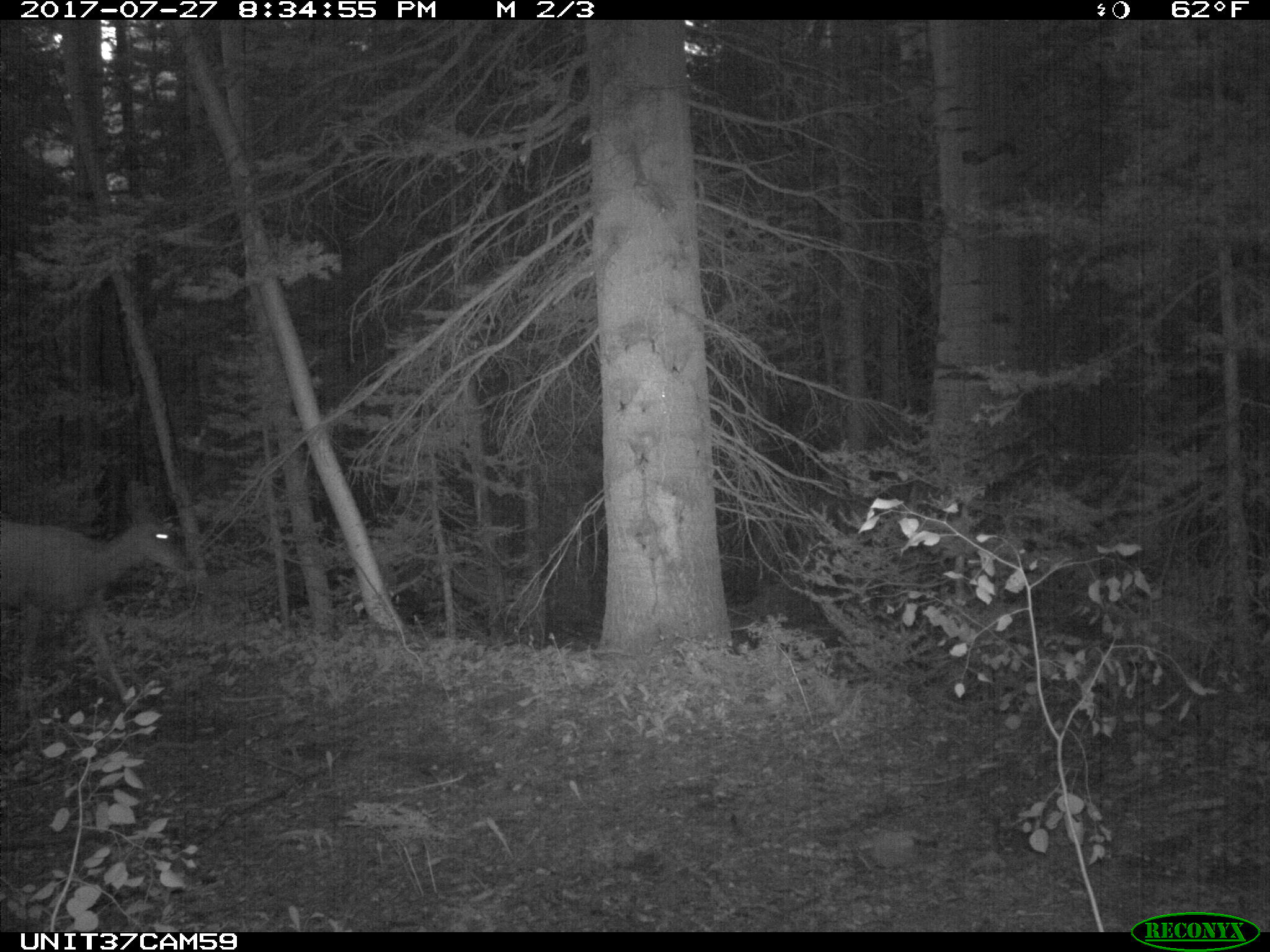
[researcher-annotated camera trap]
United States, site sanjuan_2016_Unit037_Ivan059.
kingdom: Animalia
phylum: Chordata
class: Mammalia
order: Artiodactyla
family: Cervidae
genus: Odocoileus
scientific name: Odocoileus hemionus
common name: mule deer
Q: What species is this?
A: Odocoileus hemionus (mule deer).